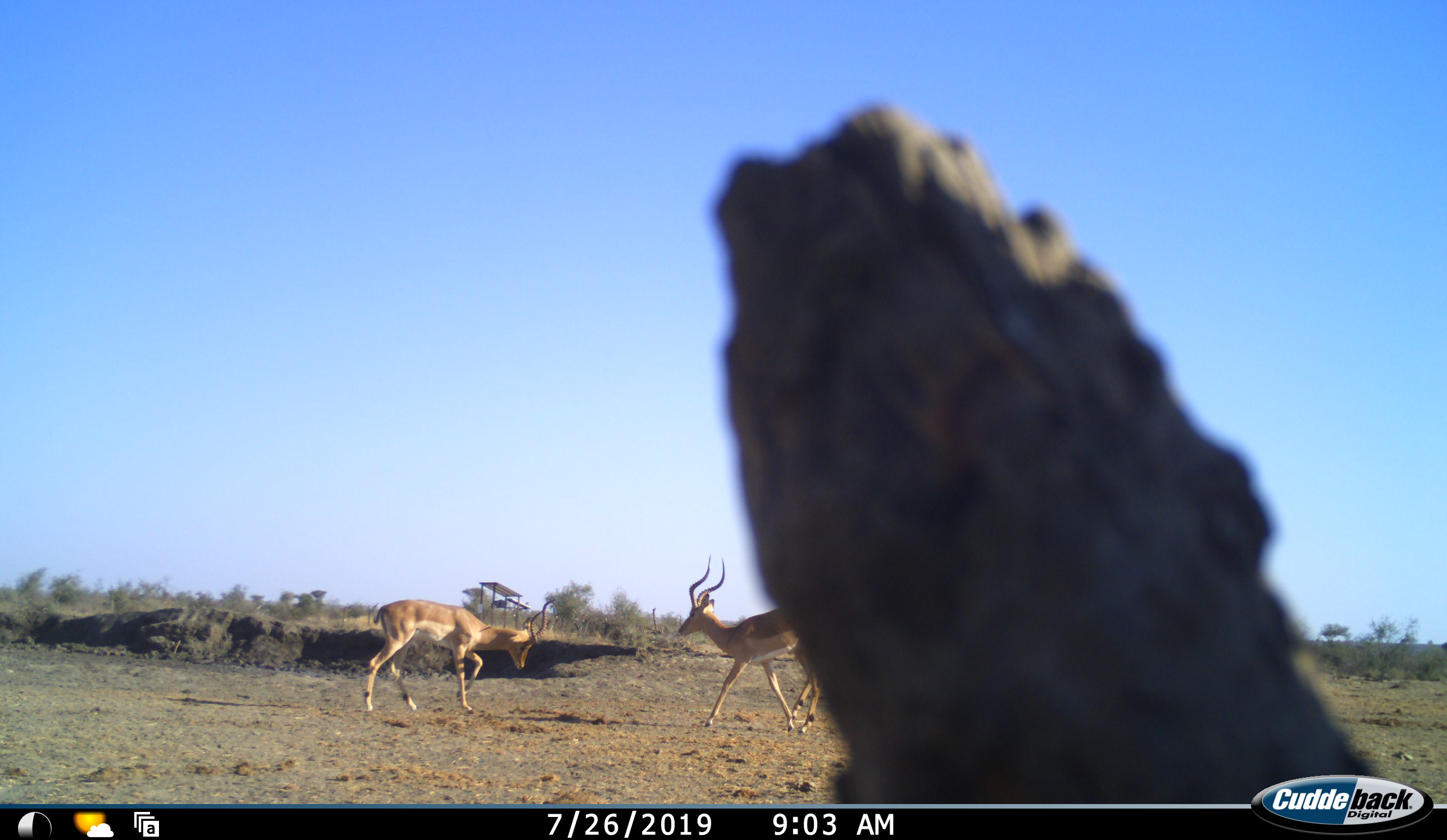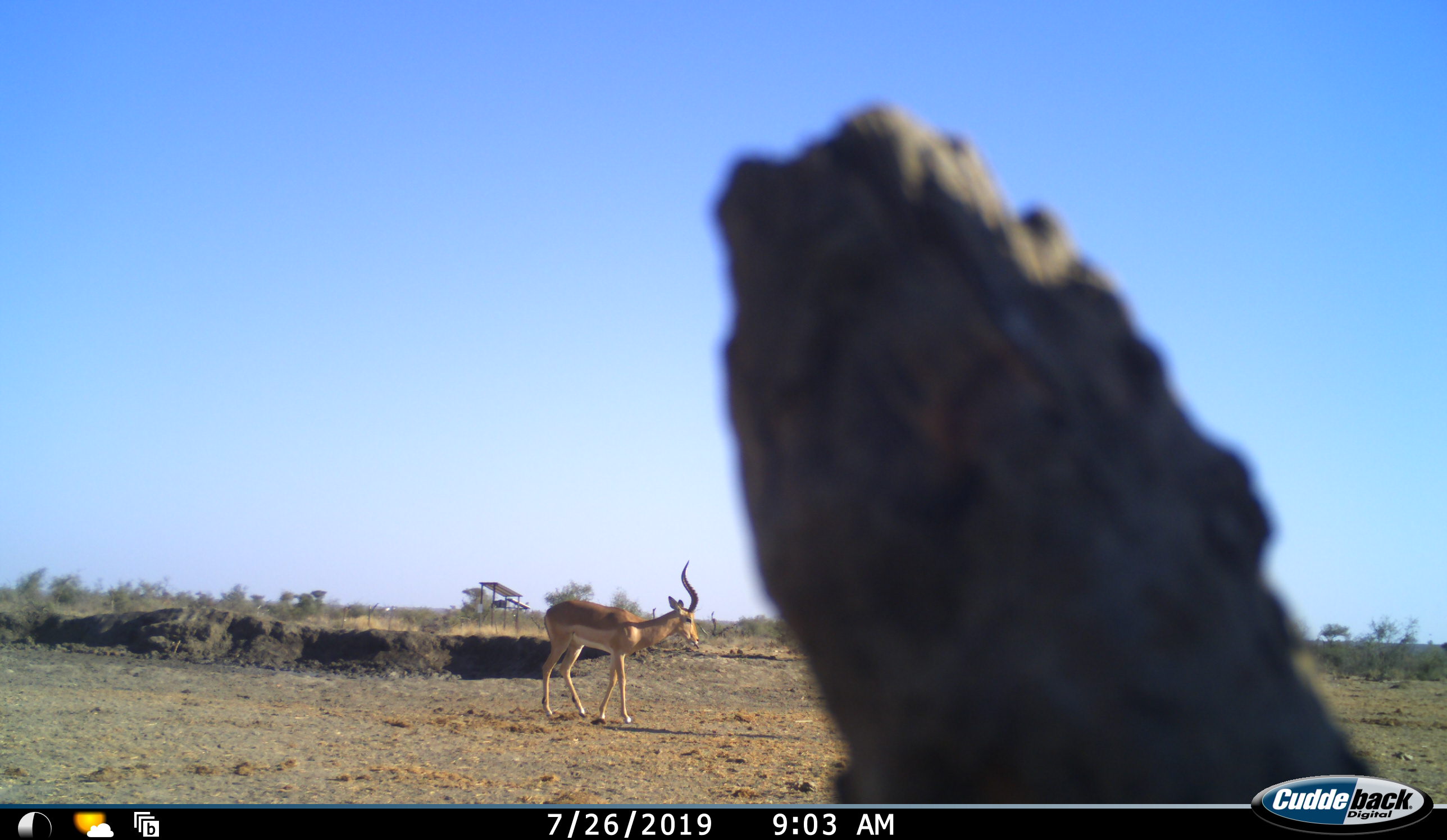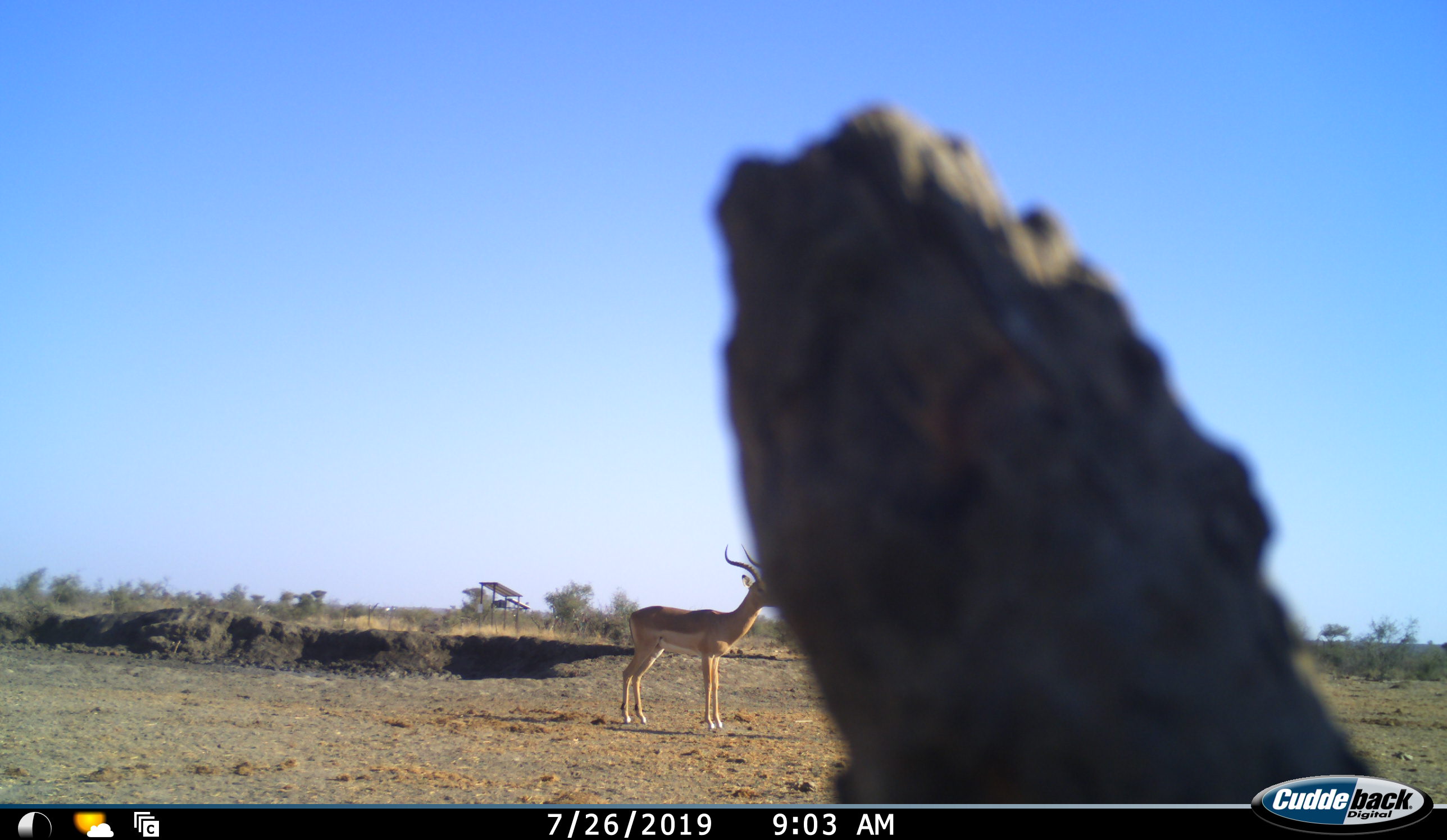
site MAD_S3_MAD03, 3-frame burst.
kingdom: Animalia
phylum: Chordata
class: Mammalia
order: Artiodactyla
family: Bovidae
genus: Aepyceros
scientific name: Aepyceros melampus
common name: impala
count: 2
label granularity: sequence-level